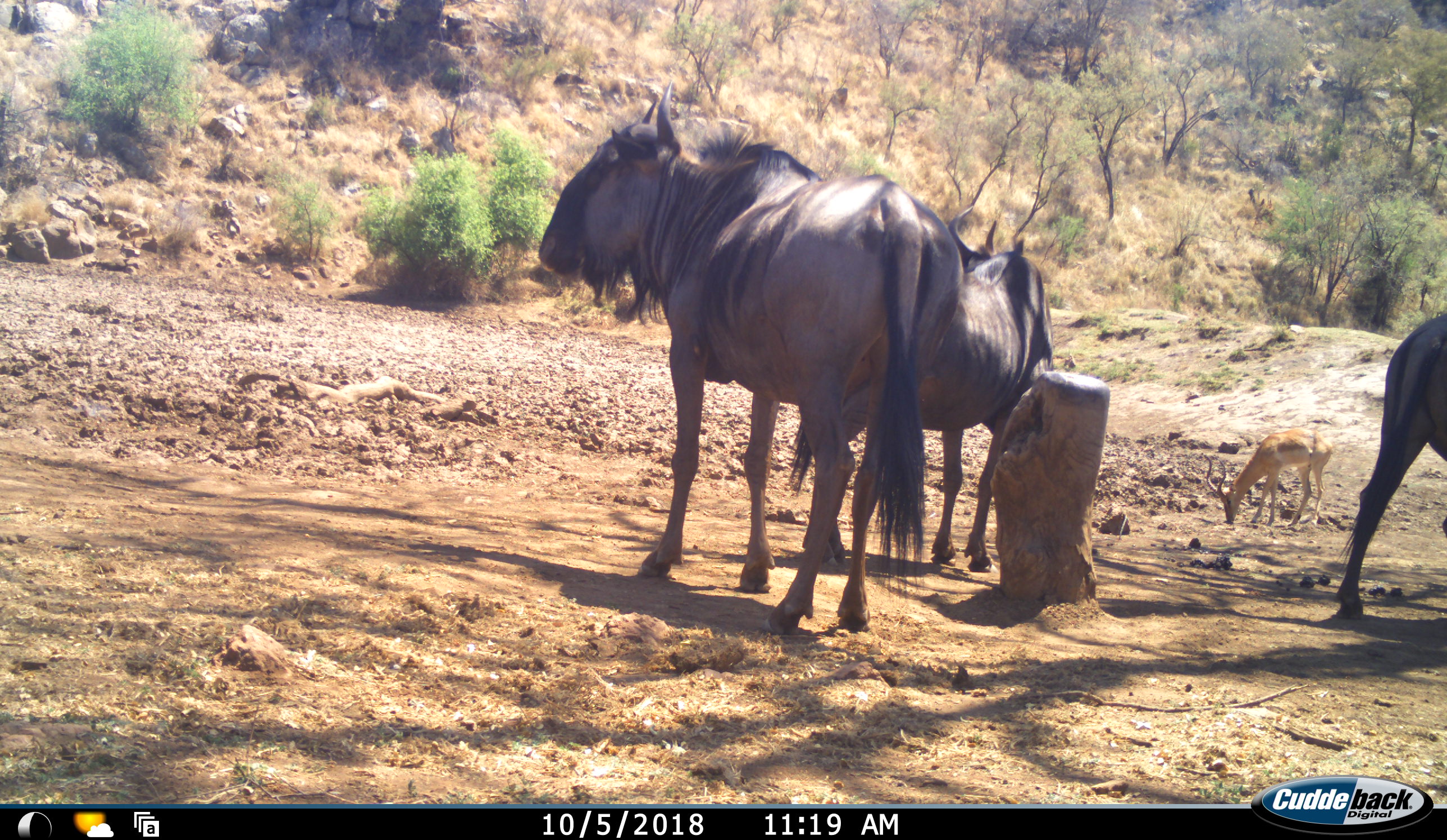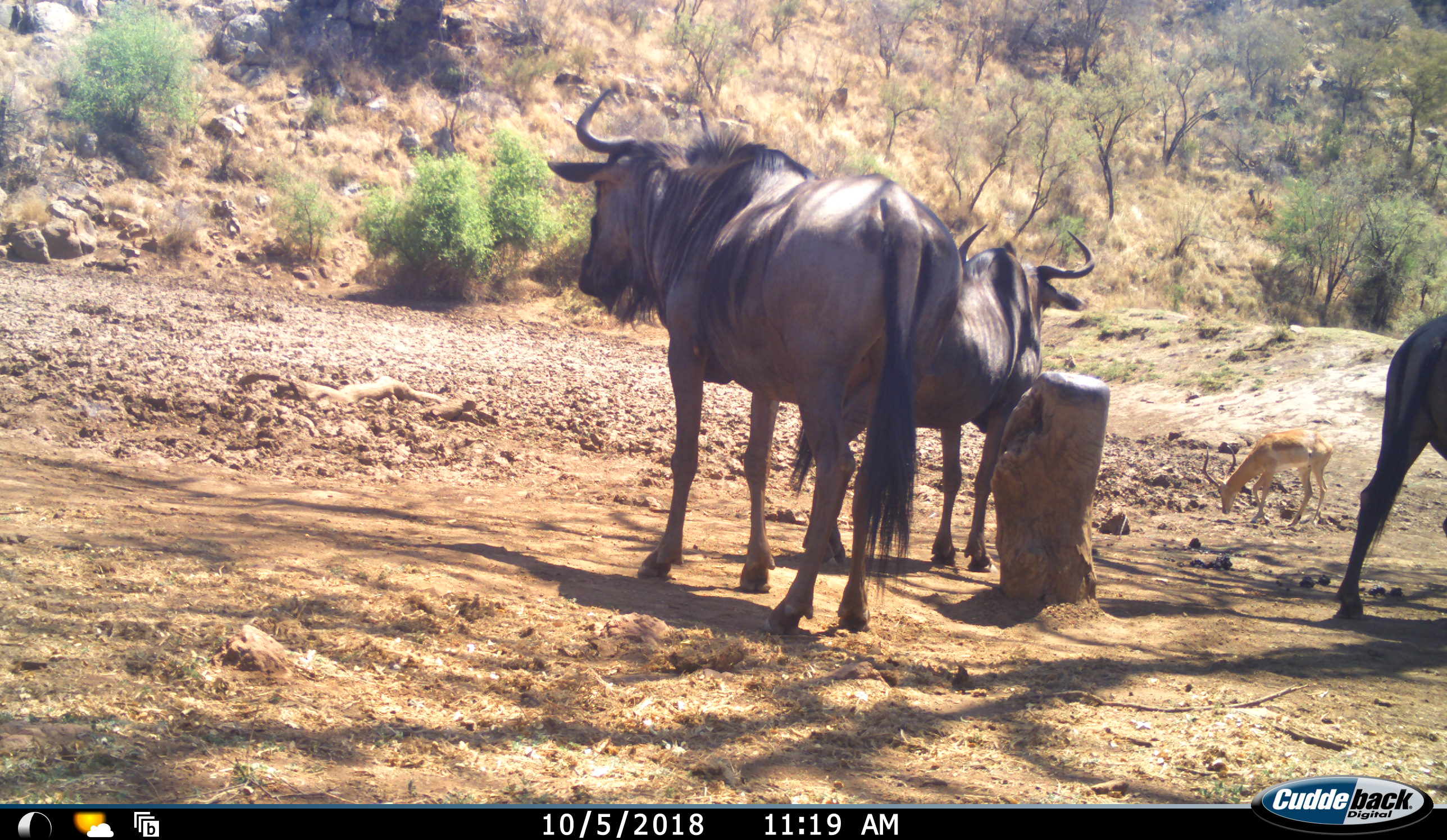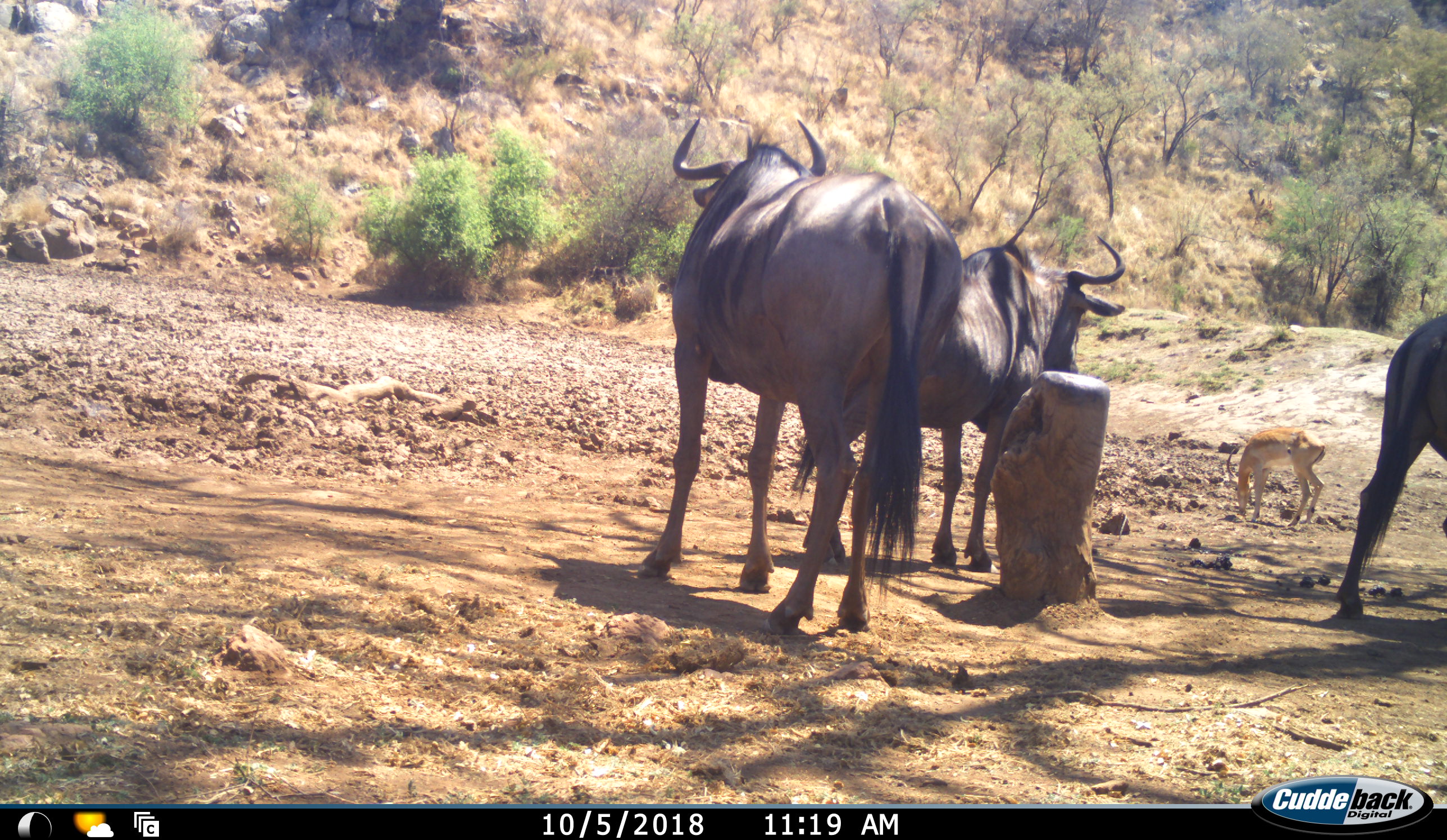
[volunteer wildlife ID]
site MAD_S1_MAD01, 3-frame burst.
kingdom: Animalia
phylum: Chordata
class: Mammalia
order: Artiodactyla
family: Bovidae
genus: Aepyceros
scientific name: Aepyceros melampus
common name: impala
Impala (Aepyceros melampus), count 1. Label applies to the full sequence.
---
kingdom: Animalia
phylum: Chordata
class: Mammalia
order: Artiodactyla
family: Bovidae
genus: Connochaetes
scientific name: Connochaetes taurinus taurinus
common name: blue wildebeest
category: wildebeestblue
Wildebeestblue (blue wildebeest) (Connochaetes taurinus taurinus), count 3. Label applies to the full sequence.